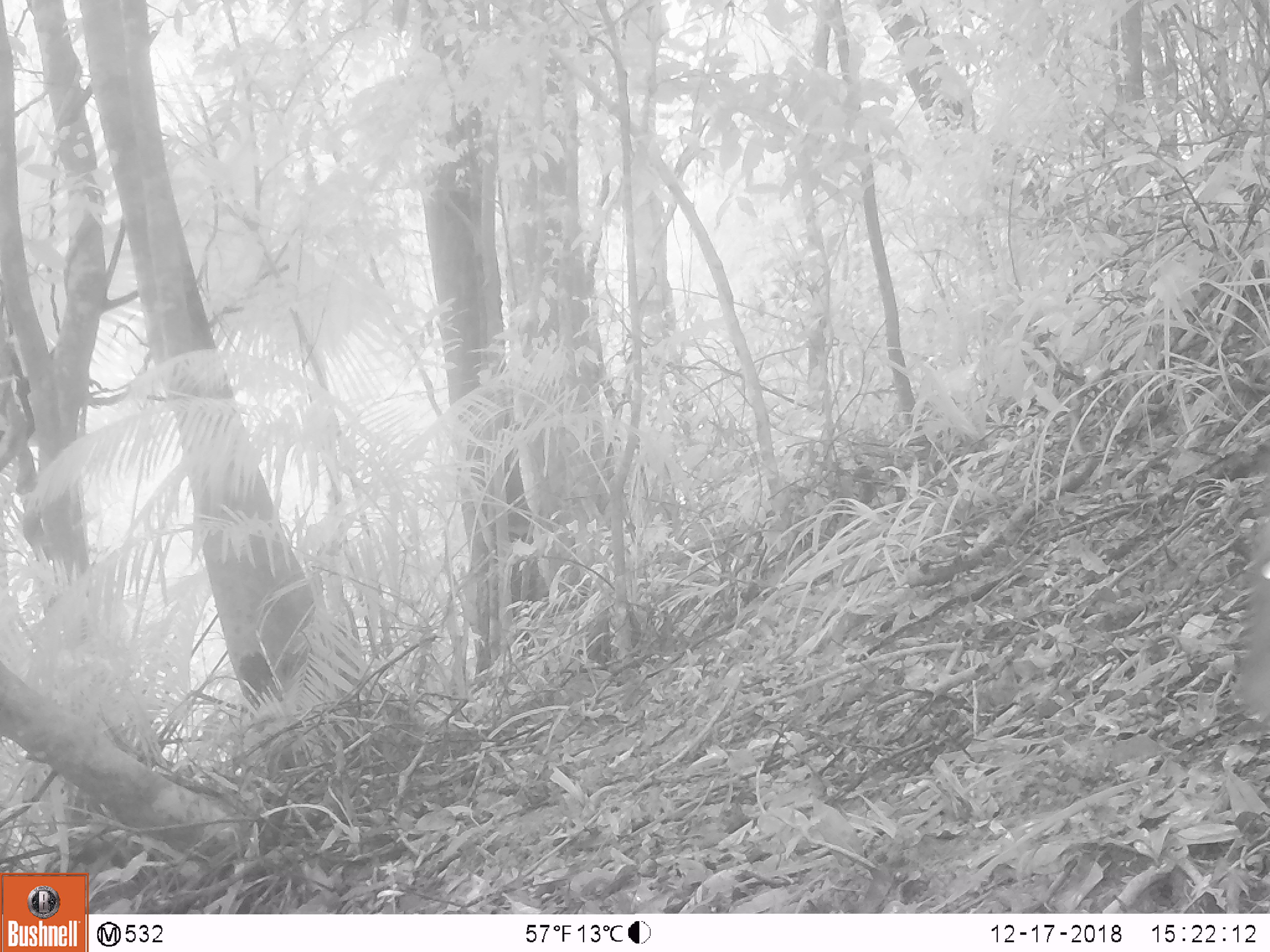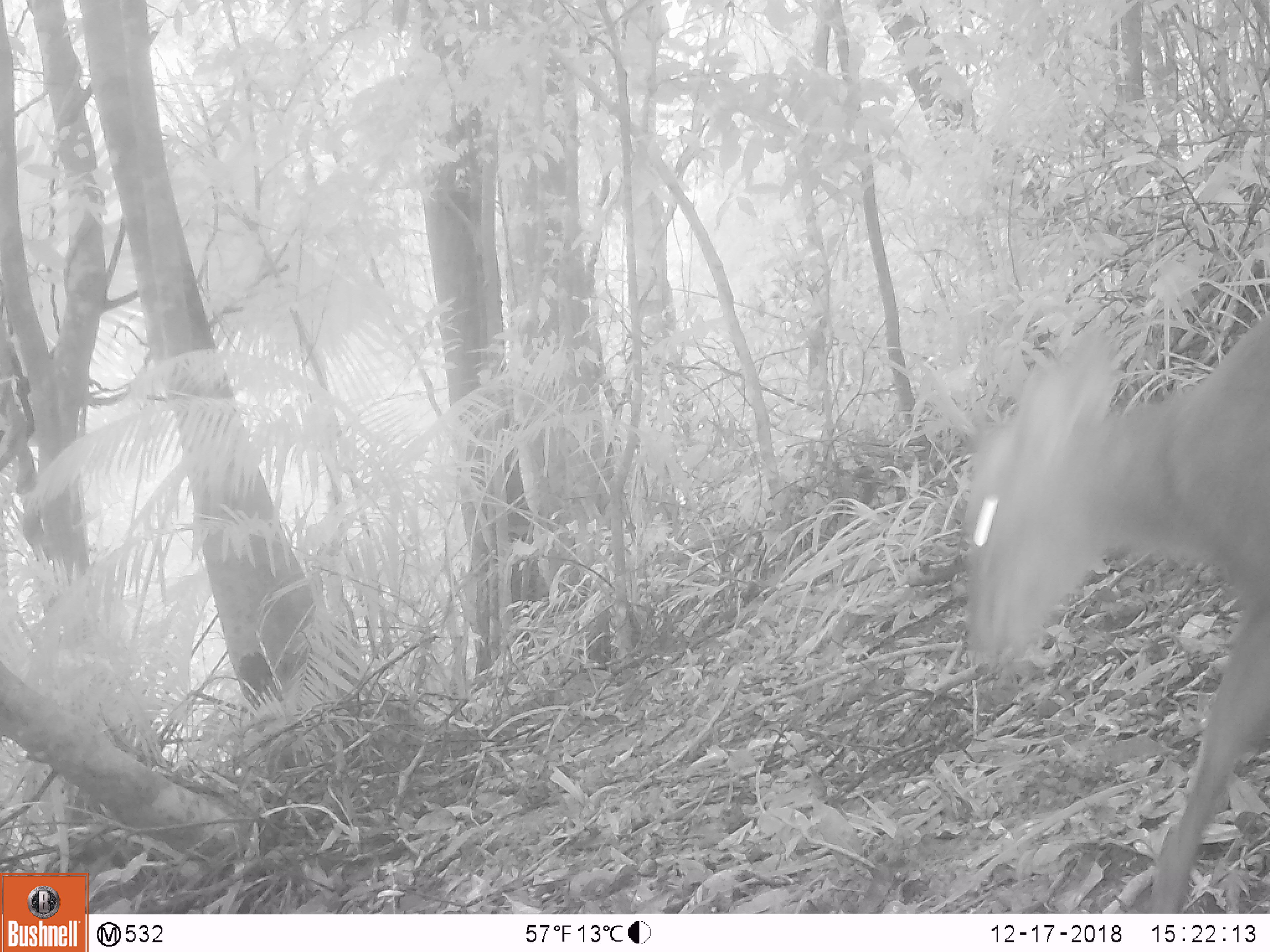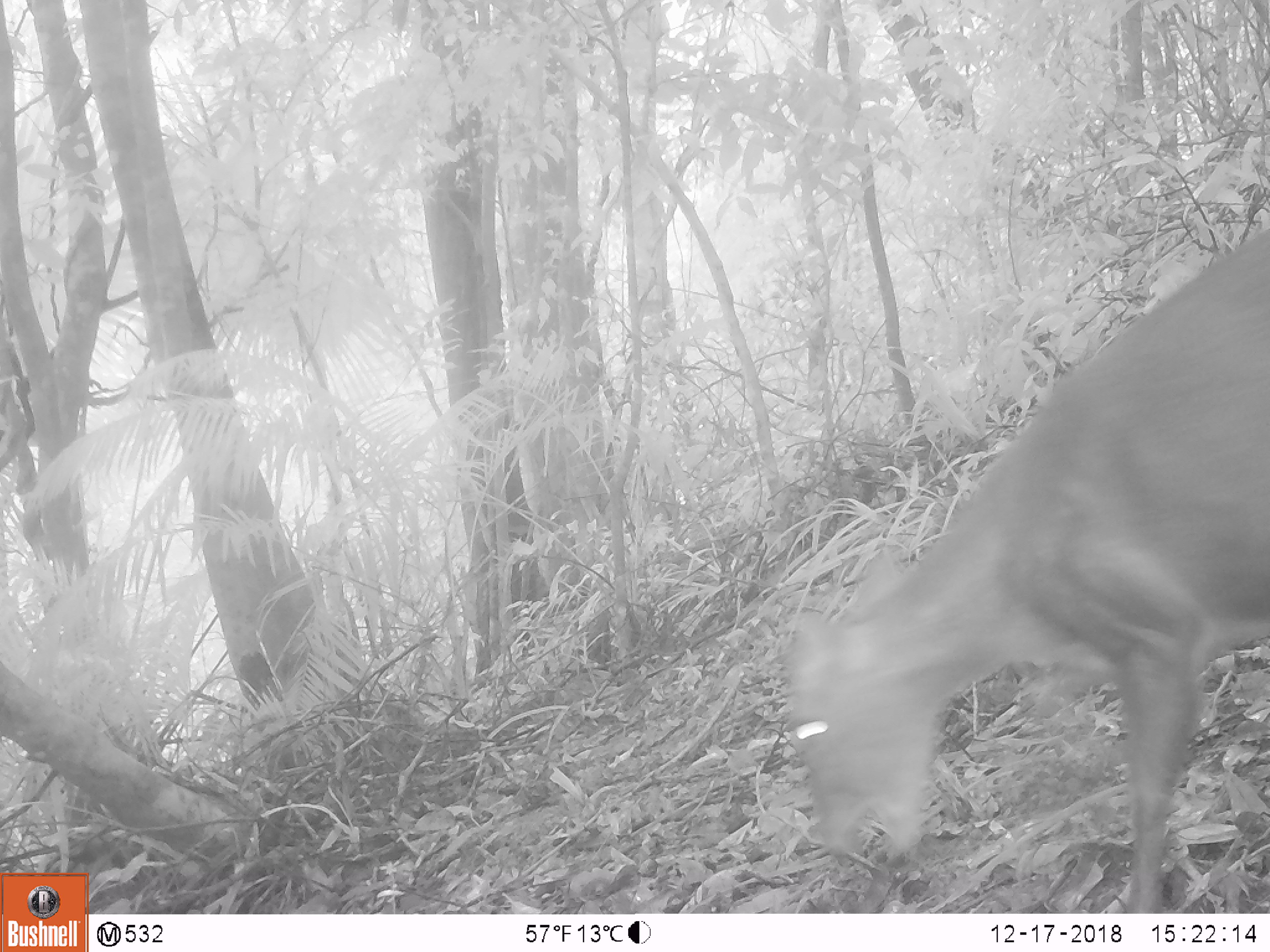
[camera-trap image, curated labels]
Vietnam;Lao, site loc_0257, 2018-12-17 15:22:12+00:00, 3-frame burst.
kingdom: Animalia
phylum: Chordata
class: Mammalia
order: Artiodactyla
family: Cervidae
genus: Muntiacus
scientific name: Muntiacus rooseveltorum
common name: roosevelt's muntjac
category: roosevelts muntjac group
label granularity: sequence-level